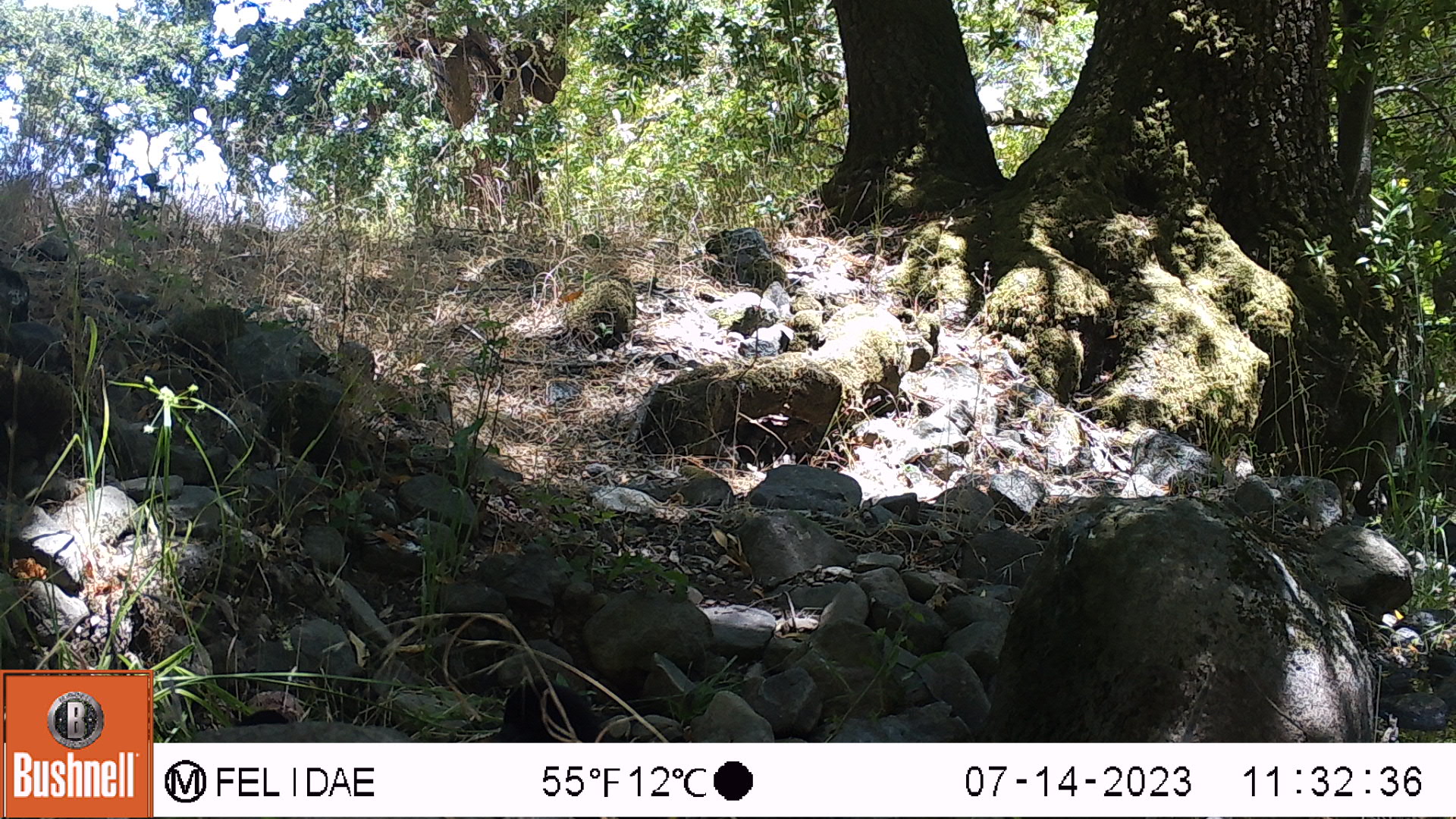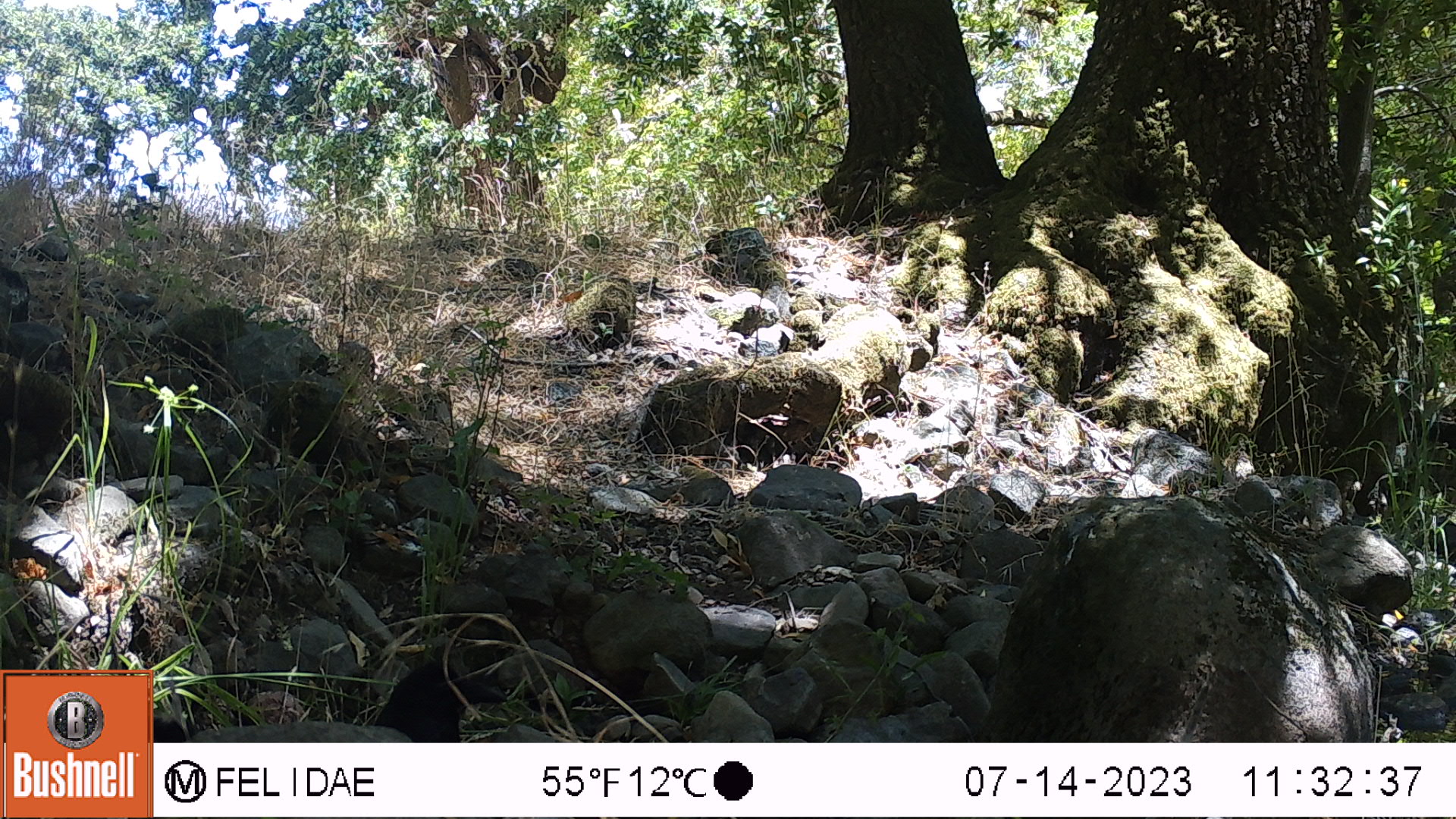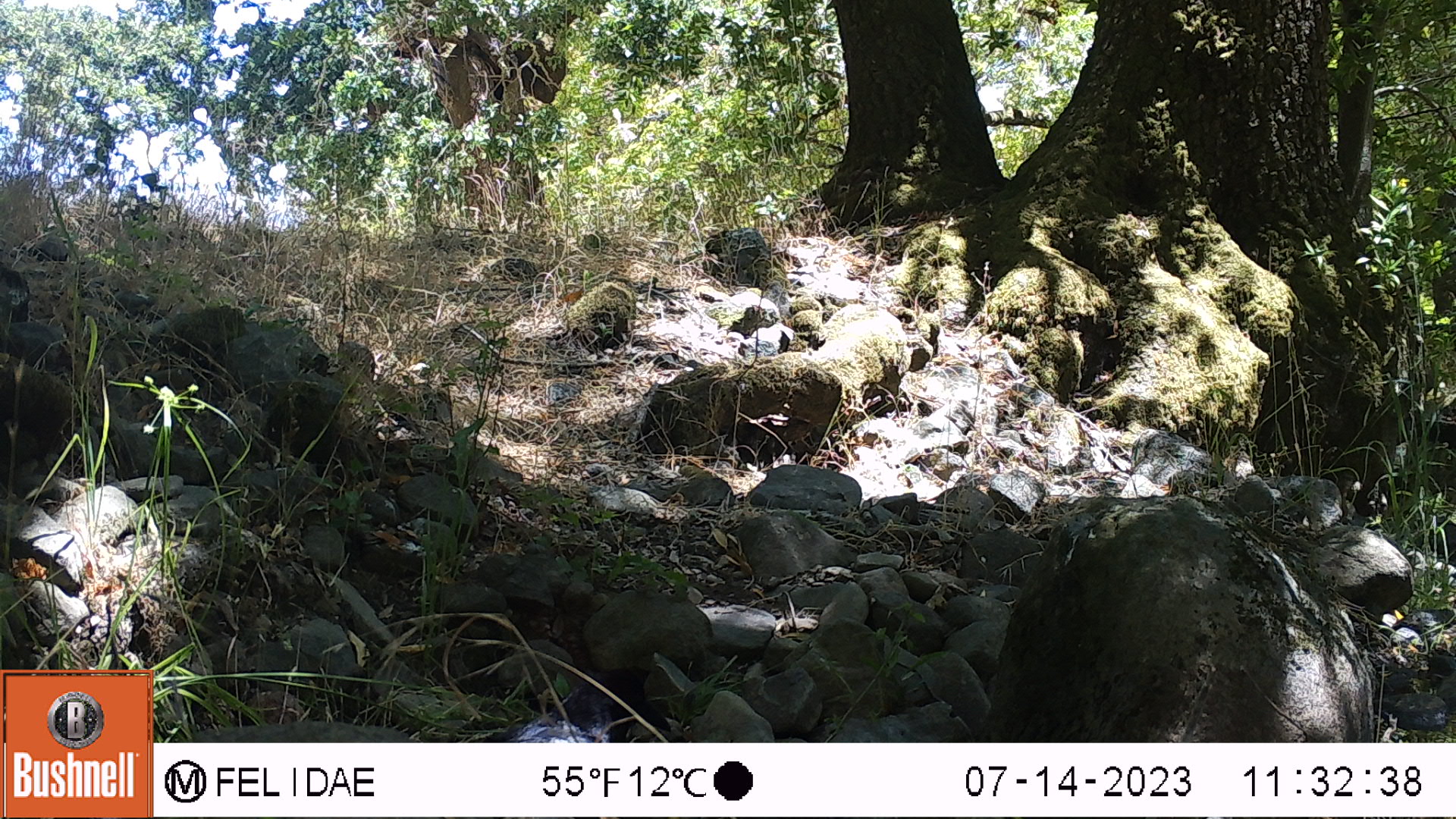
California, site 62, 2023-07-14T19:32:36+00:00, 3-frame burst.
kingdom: Animalia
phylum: Chordata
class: Aves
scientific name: Aves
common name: bird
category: unknown bird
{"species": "unknown bird (bird) (Aves)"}